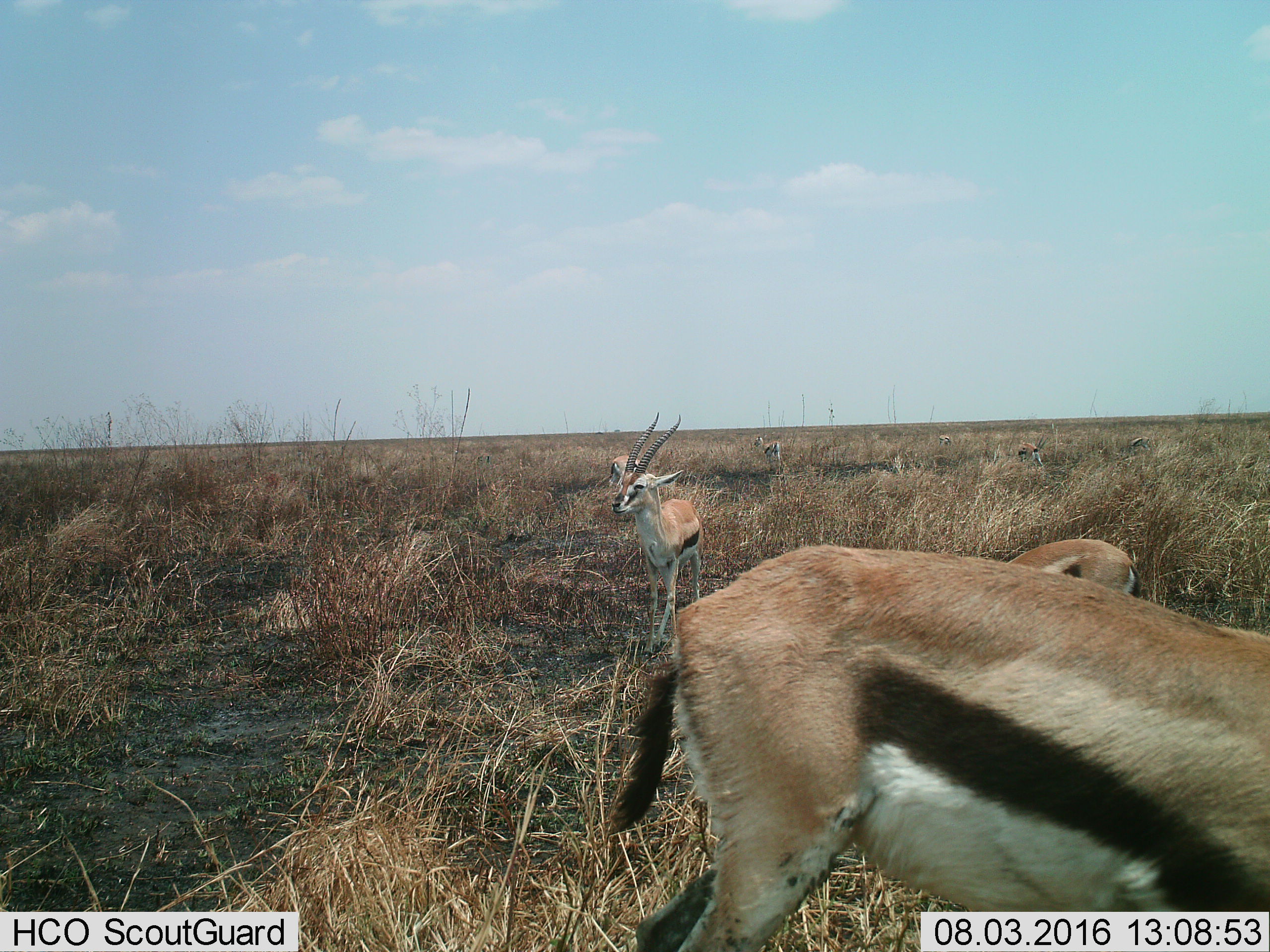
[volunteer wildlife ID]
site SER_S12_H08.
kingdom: Animalia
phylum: Chordata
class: Mammalia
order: Artiodactyla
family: Bovidae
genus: Eudorcas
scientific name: Eudorcas thomsonii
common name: thomson's gazelle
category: gazellethomsons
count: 8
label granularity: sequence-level